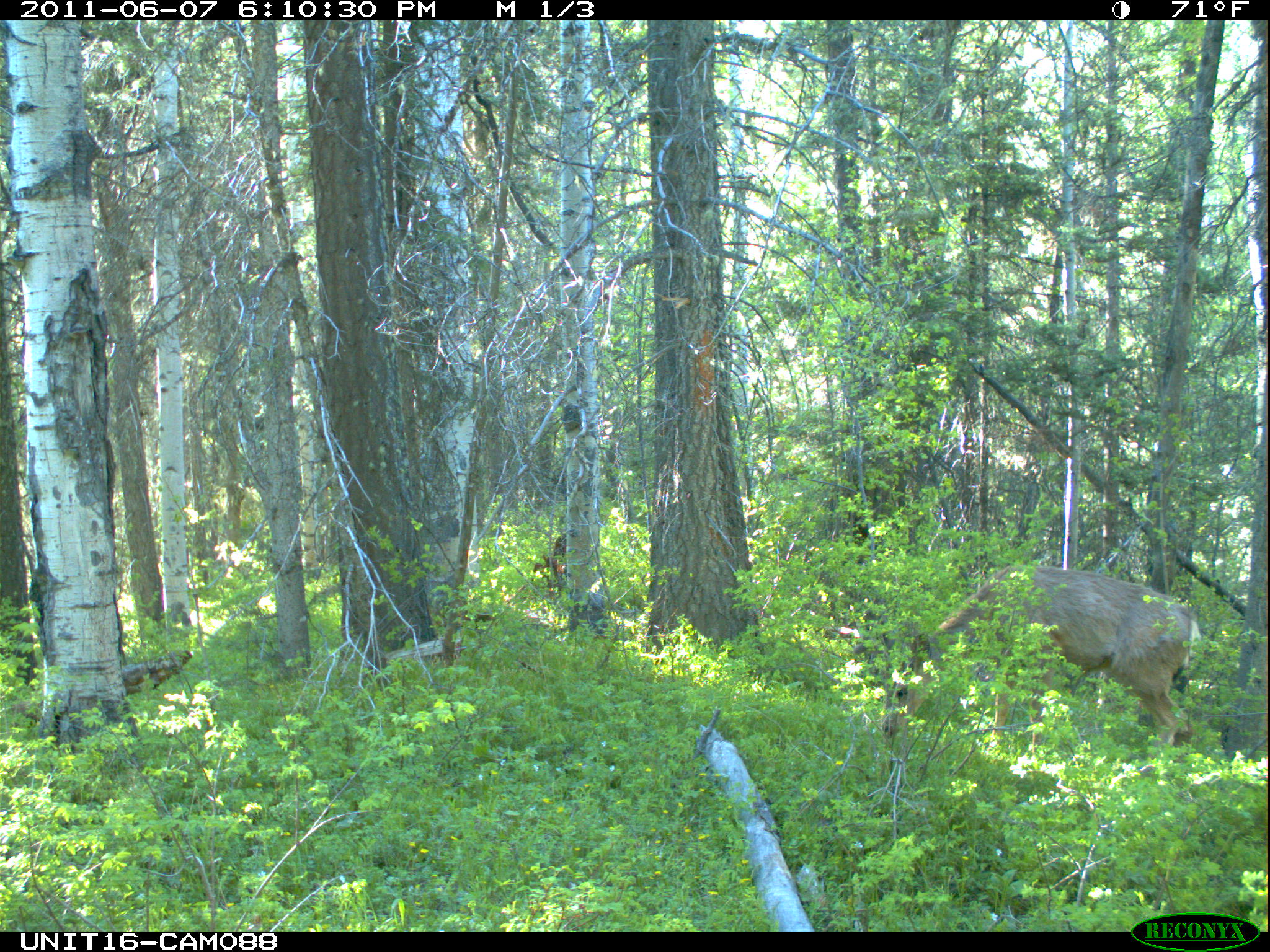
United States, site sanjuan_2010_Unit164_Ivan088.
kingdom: Animalia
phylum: Chordata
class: Mammalia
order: Artiodactyla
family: Cervidae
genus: Odocoileus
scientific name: Odocoileus hemionus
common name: mule deer